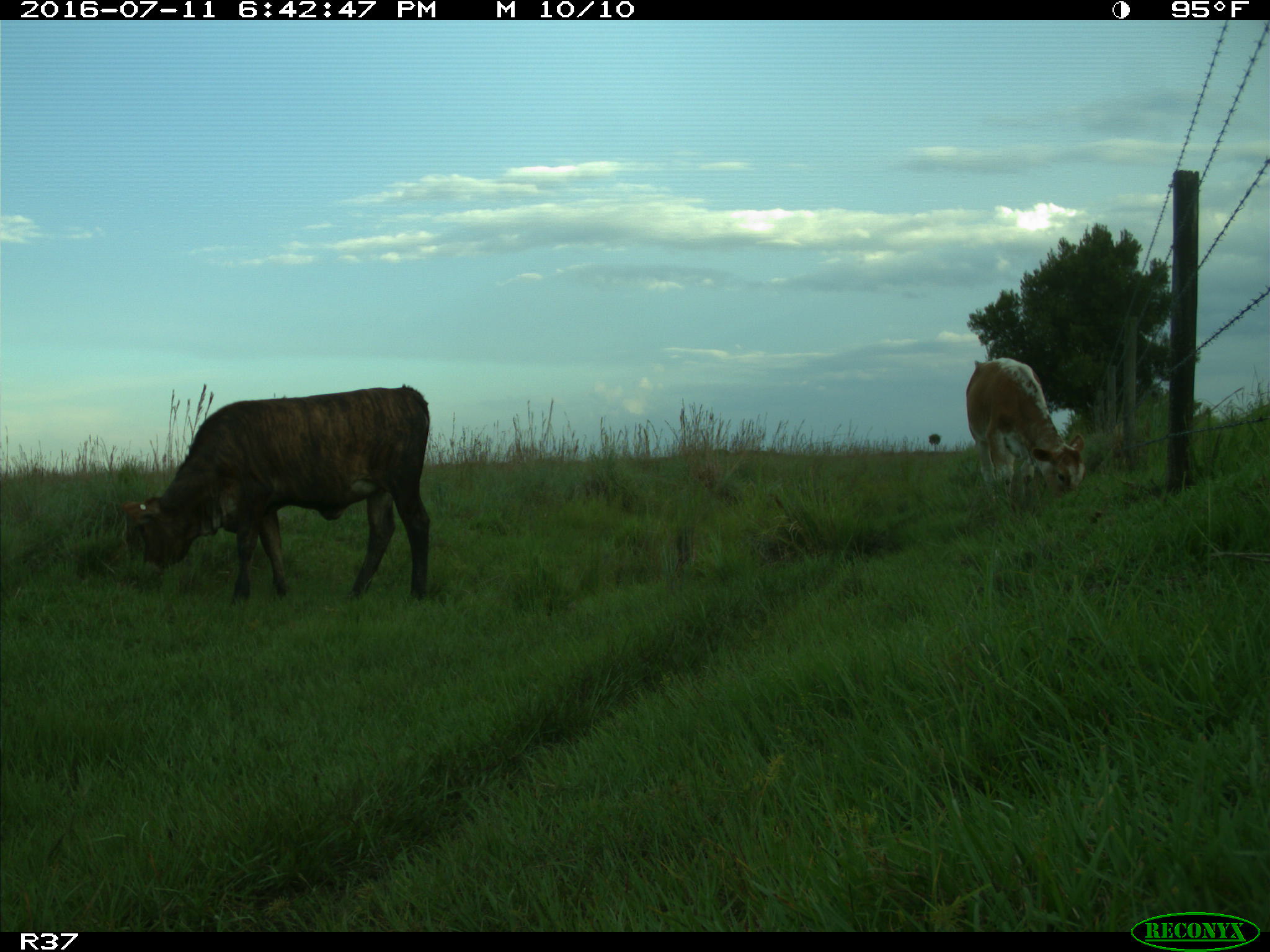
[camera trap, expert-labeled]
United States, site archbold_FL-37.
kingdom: Animalia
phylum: Chordata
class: Mammalia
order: Artiodactyla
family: Bovidae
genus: Bos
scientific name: Bos taurus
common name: domestic cow